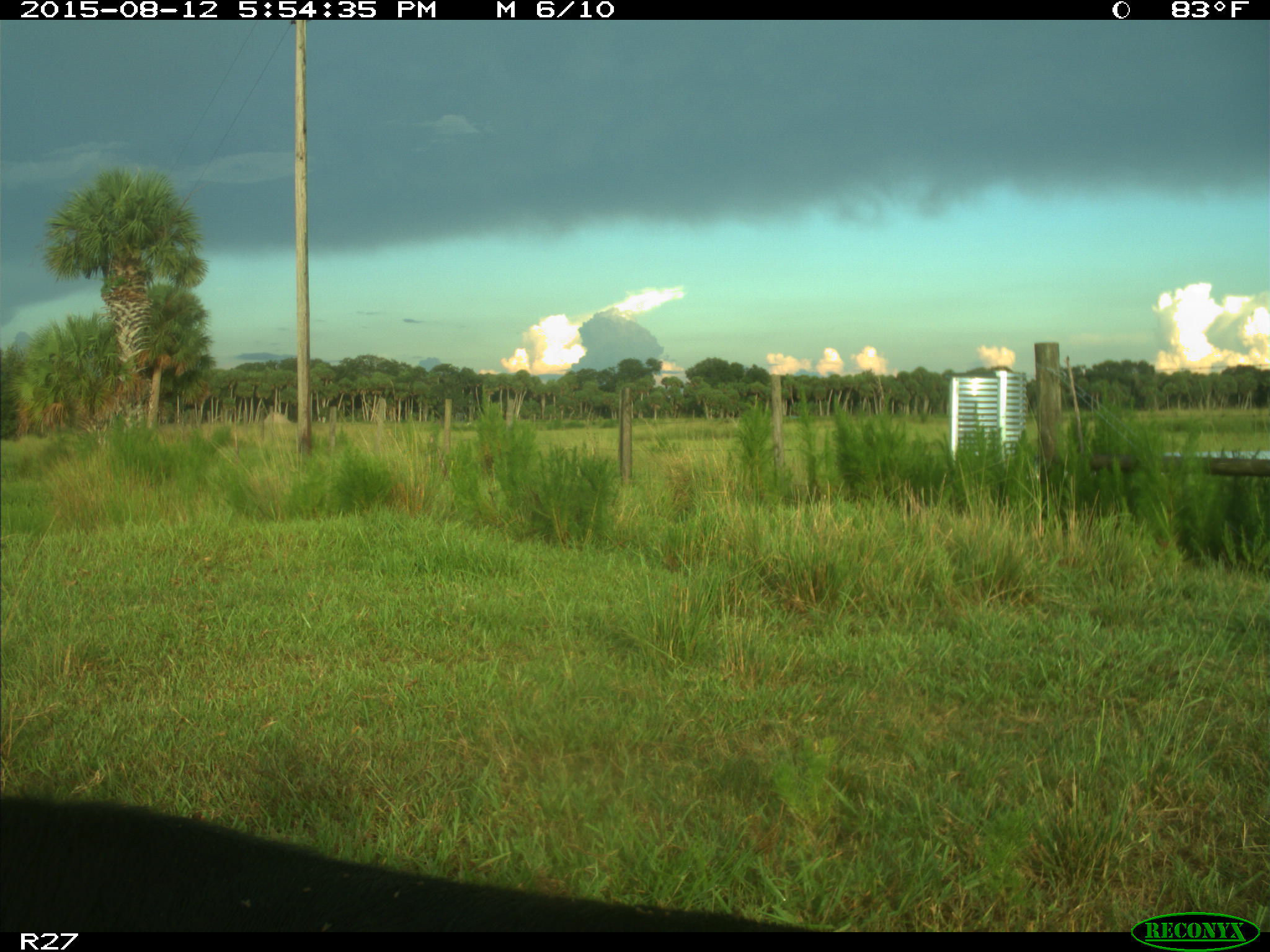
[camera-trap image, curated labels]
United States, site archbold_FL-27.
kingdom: Animalia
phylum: Chordata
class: Mammalia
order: Artiodactyla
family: Bovidae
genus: Bos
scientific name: Bos taurus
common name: domestic cow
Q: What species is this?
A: Bos taurus (domestic cow).